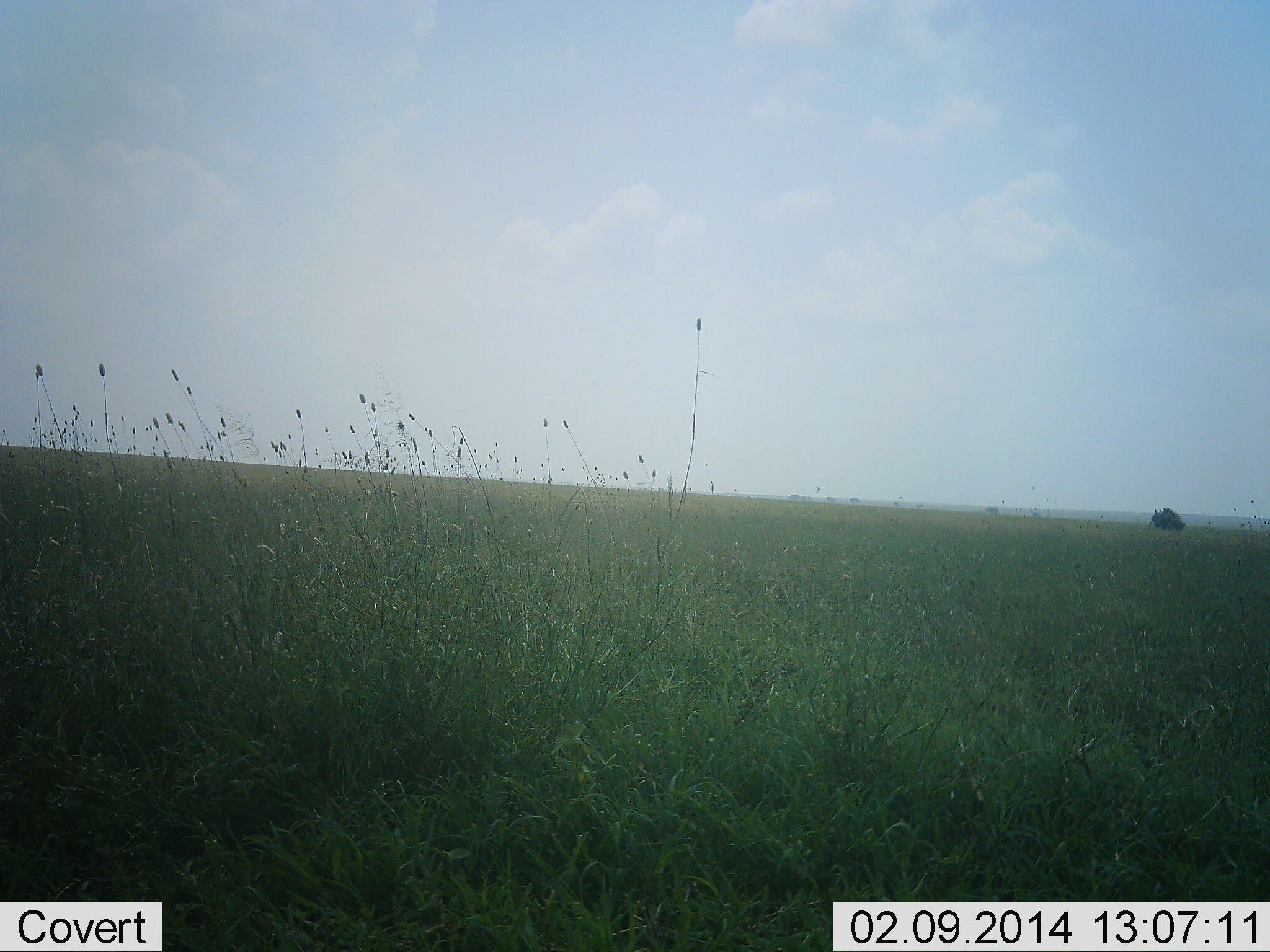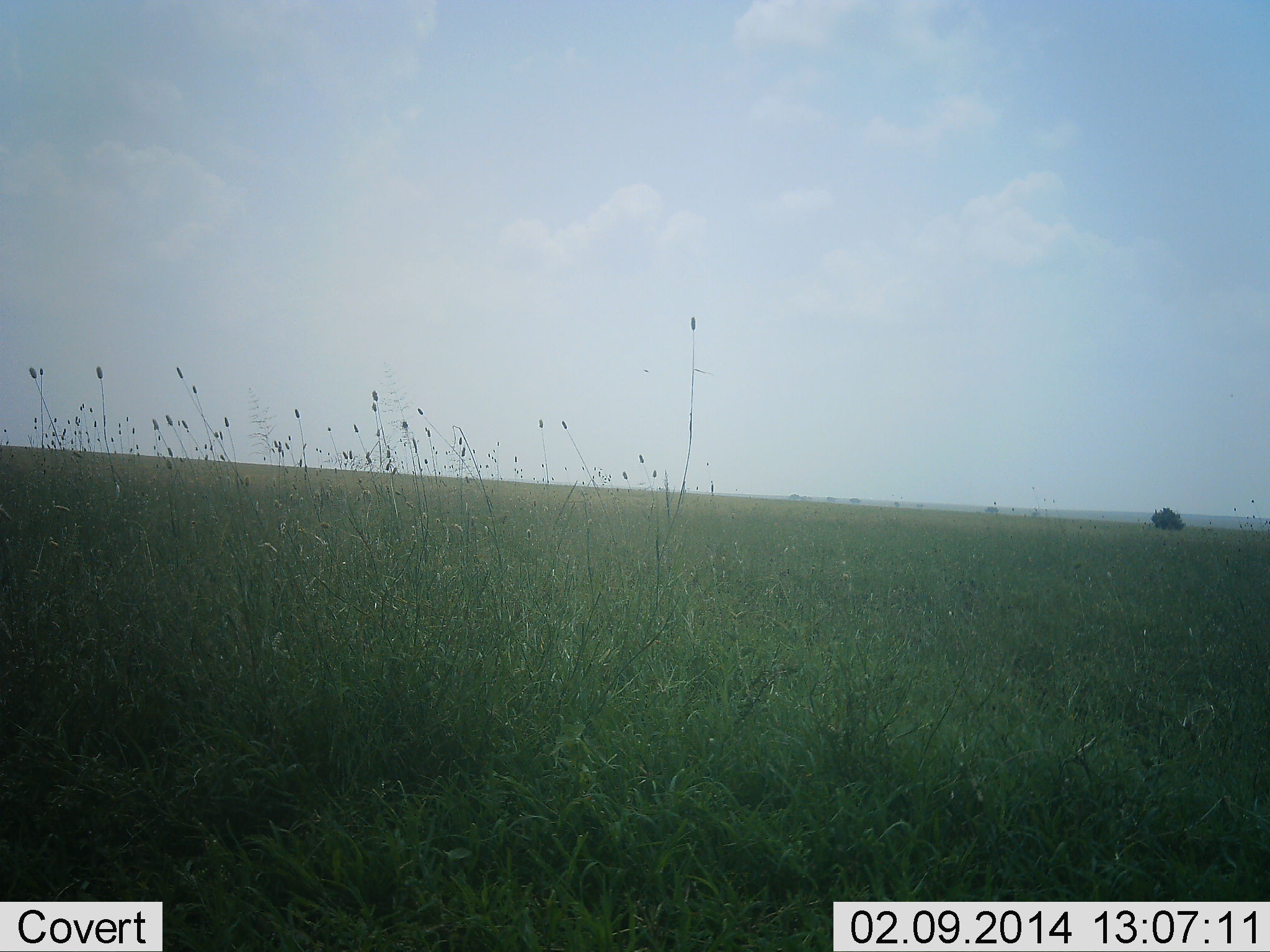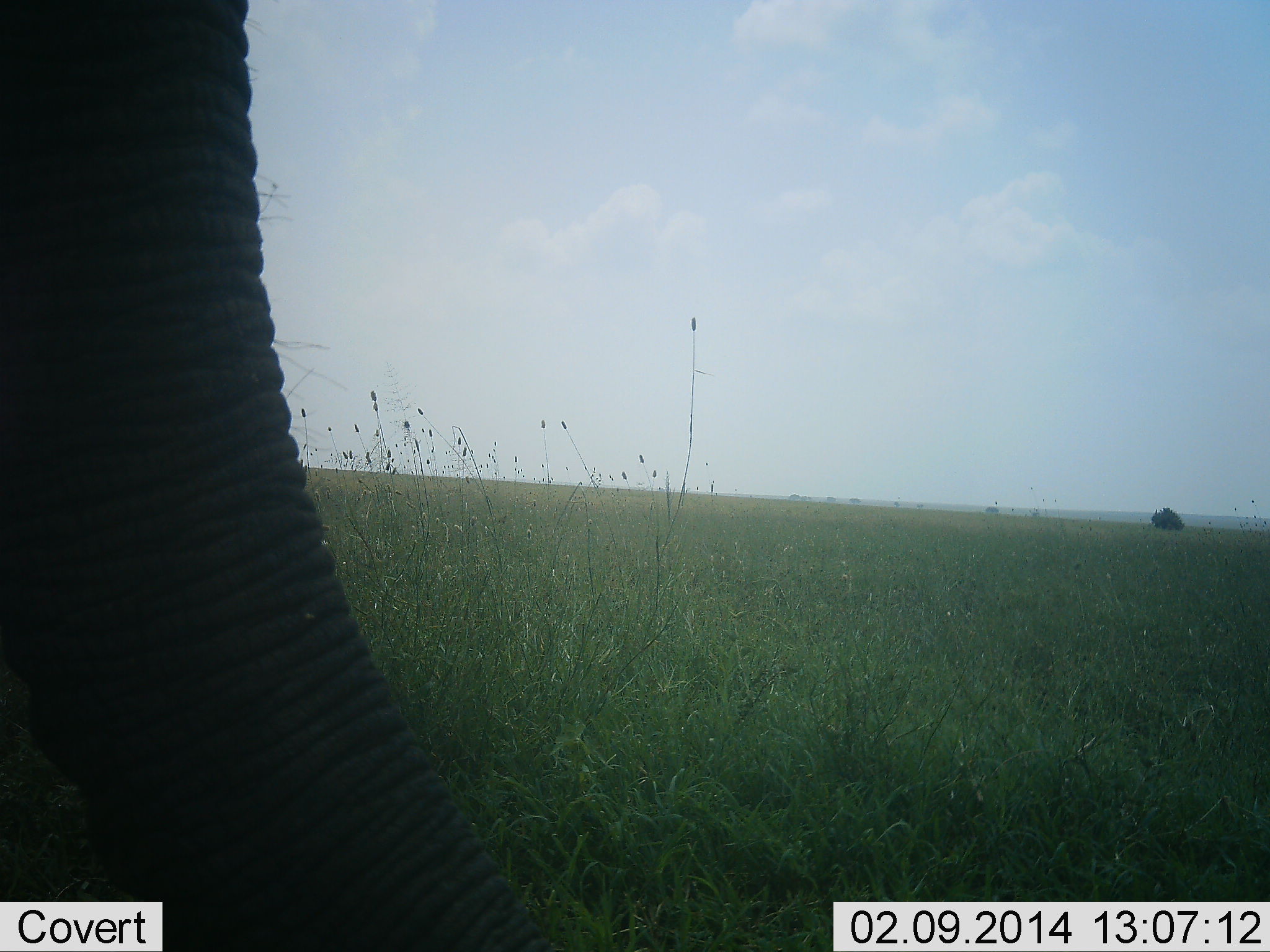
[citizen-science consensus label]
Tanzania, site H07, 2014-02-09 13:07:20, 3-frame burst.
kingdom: Animalia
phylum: Chordata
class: Mammalia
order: Proboscidea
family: Elephantidae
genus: Loxodonta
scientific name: Loxodonta africana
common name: african bush elephant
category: elephant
Elephant (african bush elephant) (Loxodonta africana), count 1. Behavior (volunteer vote fractions): standing 20%, resting 0%, moving 80%, interacting 0%. Young present (vote fraction): 0%. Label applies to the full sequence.